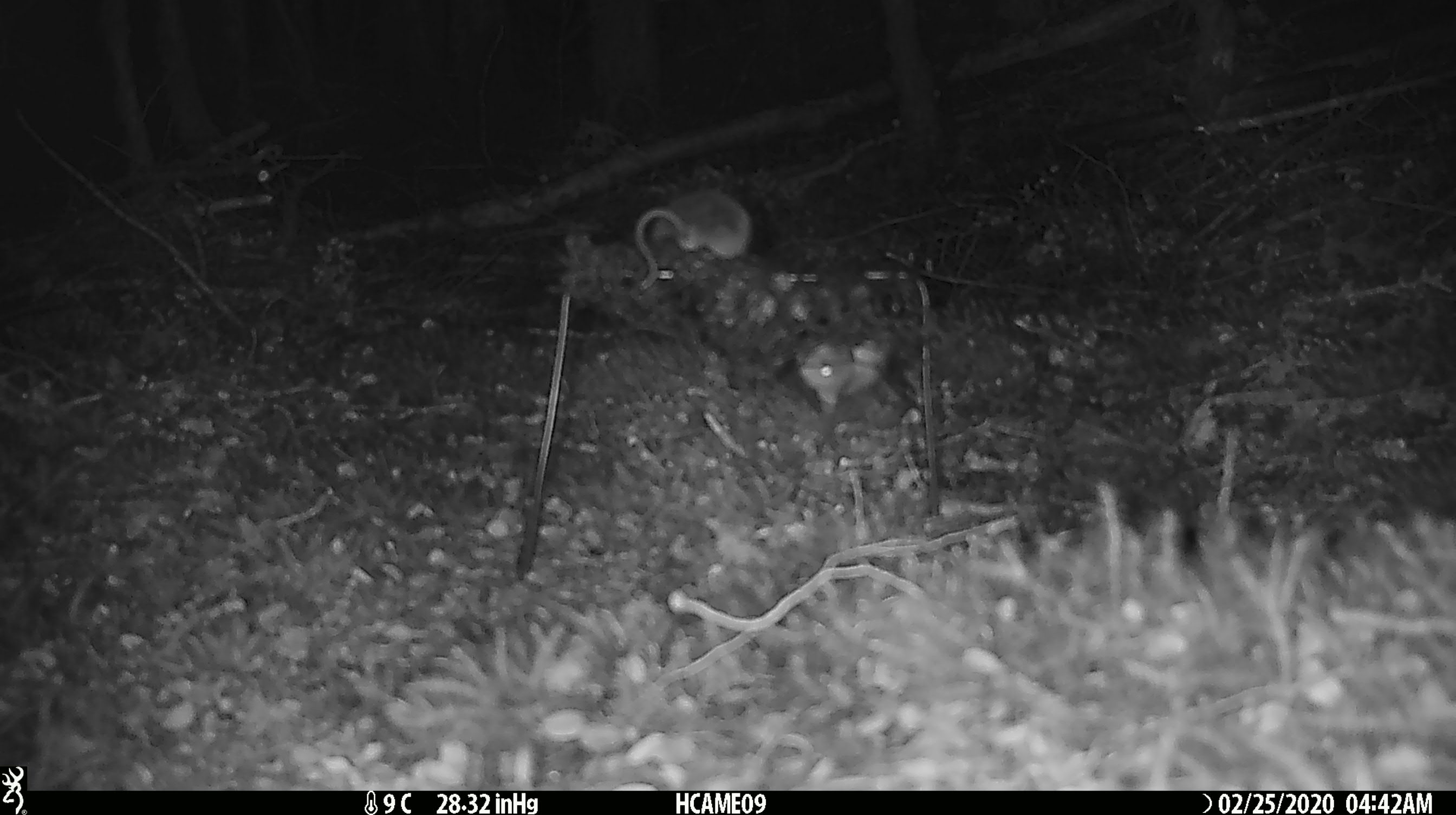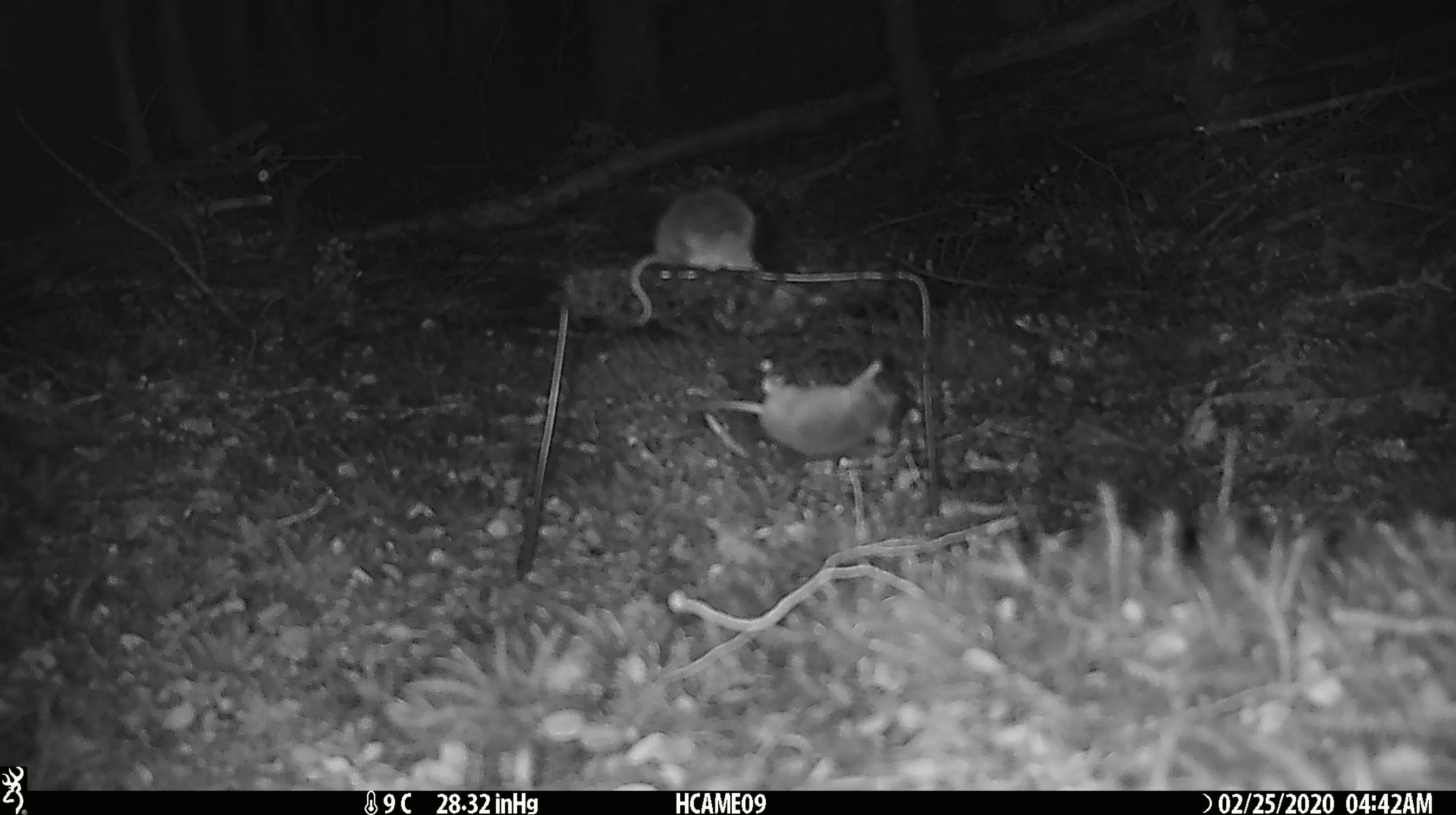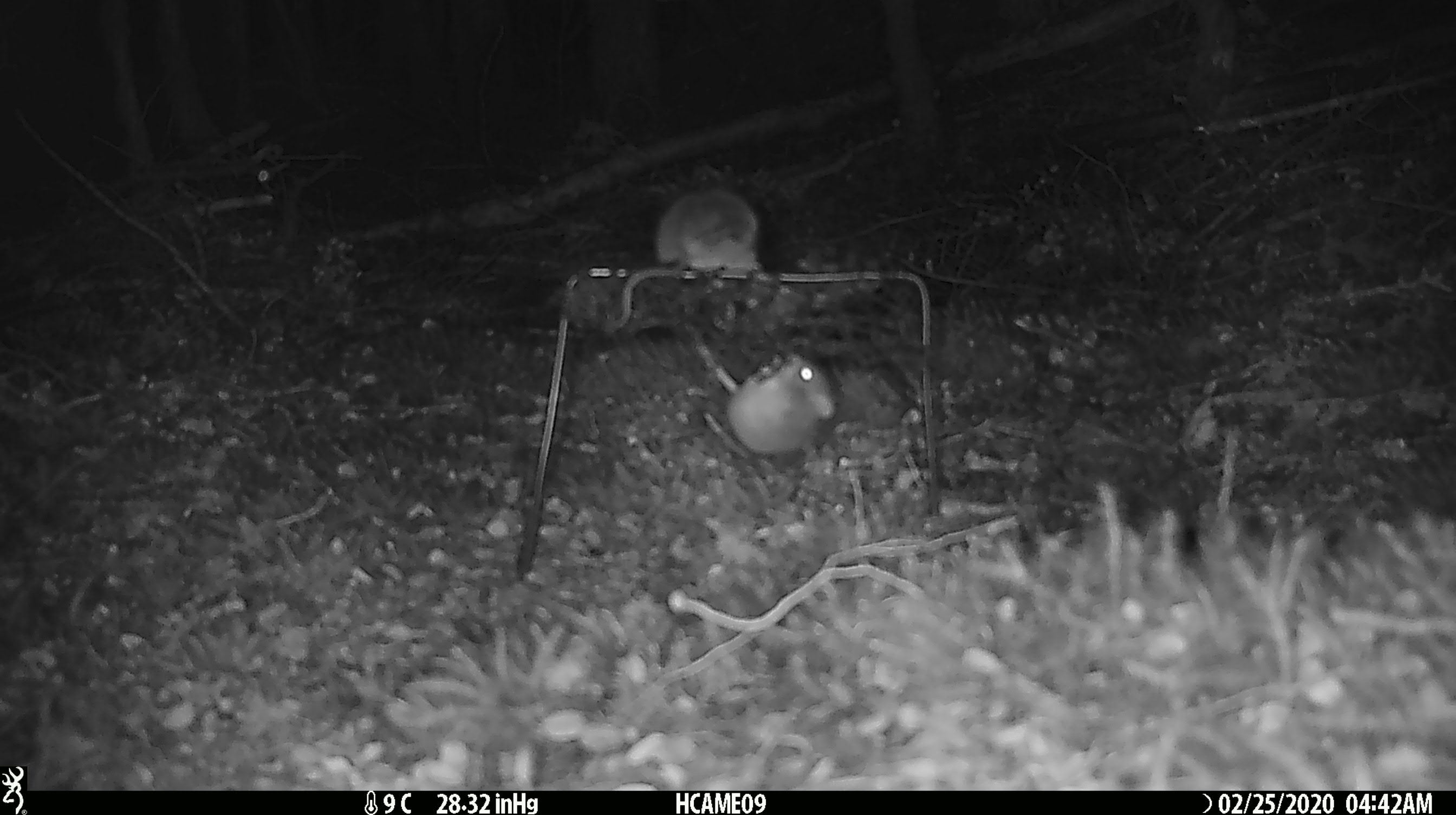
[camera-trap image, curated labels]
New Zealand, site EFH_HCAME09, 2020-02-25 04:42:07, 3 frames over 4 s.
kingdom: Animalia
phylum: Chordata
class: Mammalia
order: Rodentia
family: Muridae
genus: Mus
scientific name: Mus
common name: mouse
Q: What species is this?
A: Mouse (Mus).